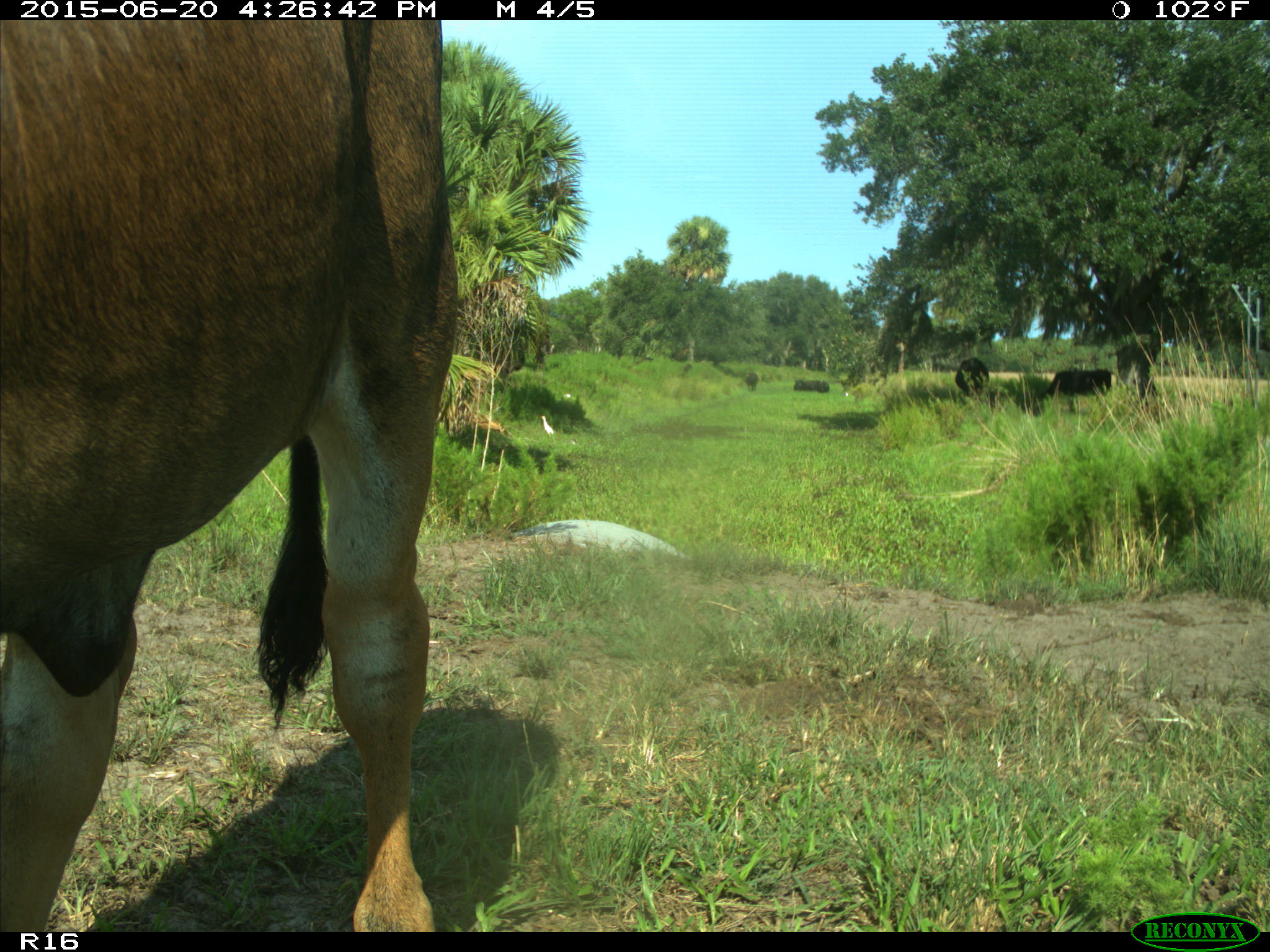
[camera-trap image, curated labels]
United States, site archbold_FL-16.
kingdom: Animalia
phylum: Chordata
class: Mammalia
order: Artiodactyla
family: Bovidae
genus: Bos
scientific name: Bos taurus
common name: domestic cow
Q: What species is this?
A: Bos taurus (domestic cow).